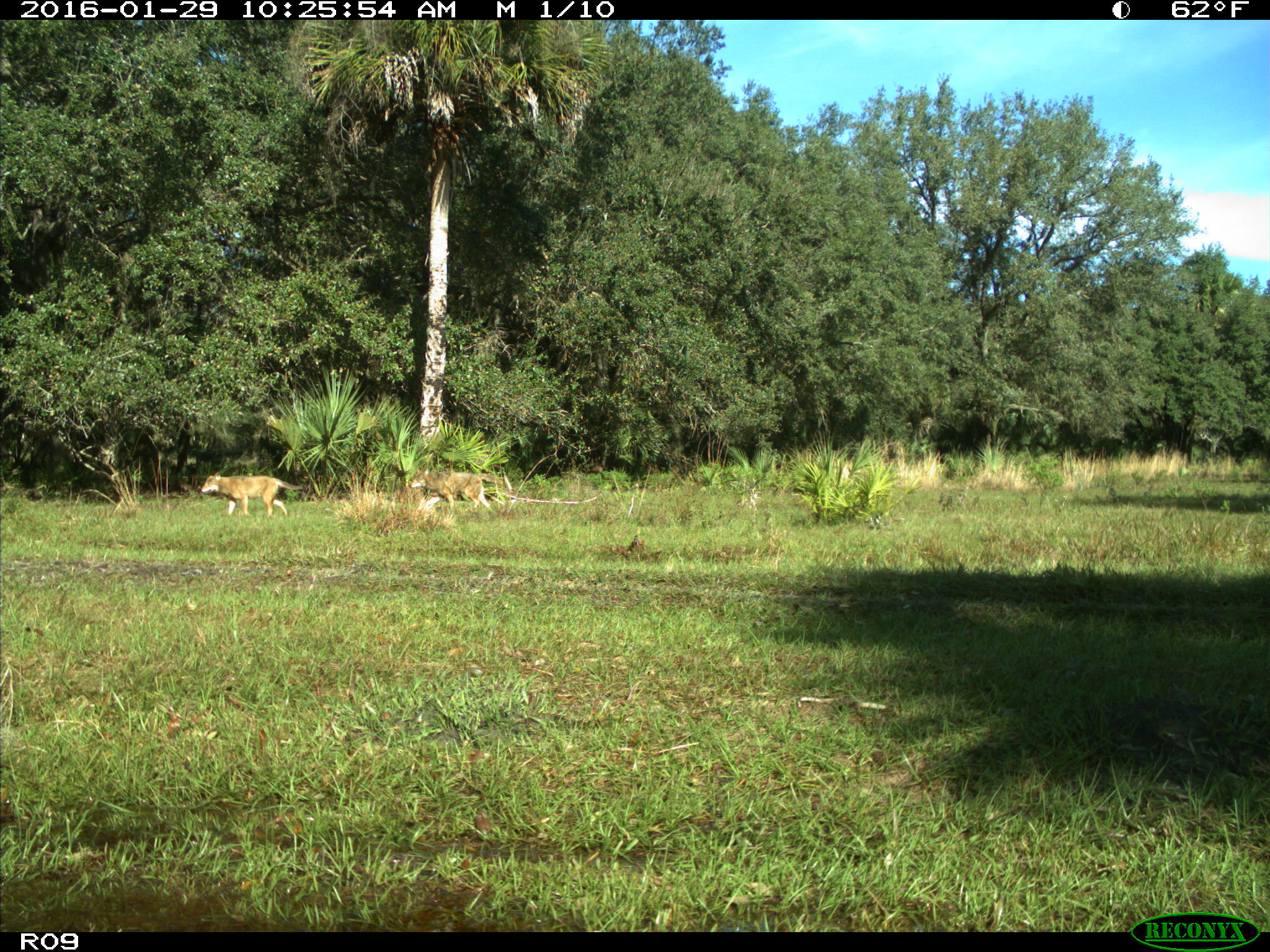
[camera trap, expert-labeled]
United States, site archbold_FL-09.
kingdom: Animalia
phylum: Chordata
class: Mammalia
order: Carnivora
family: Canidae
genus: Canis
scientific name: Canis latrans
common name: coyote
Canis latrans (coyote).